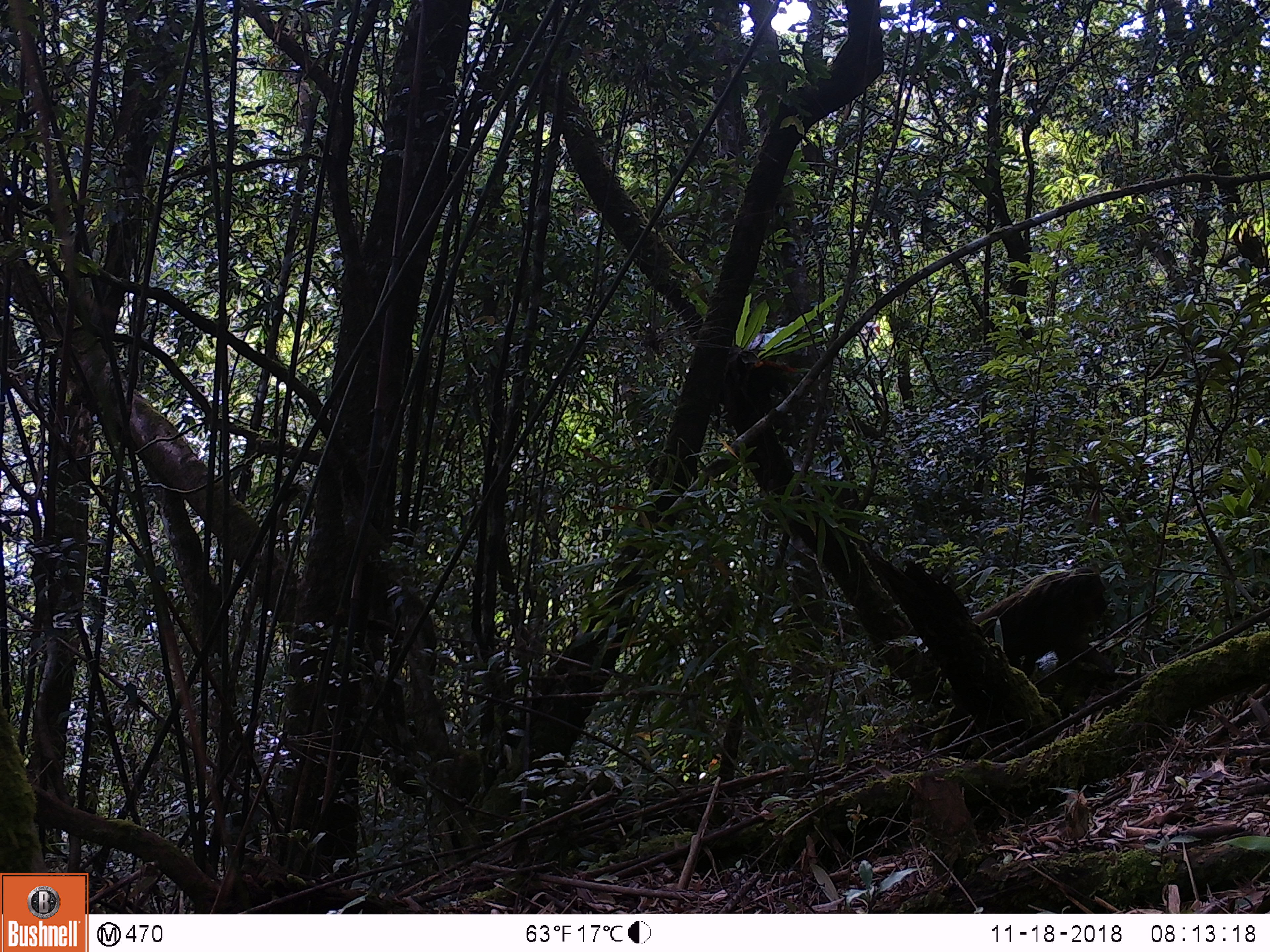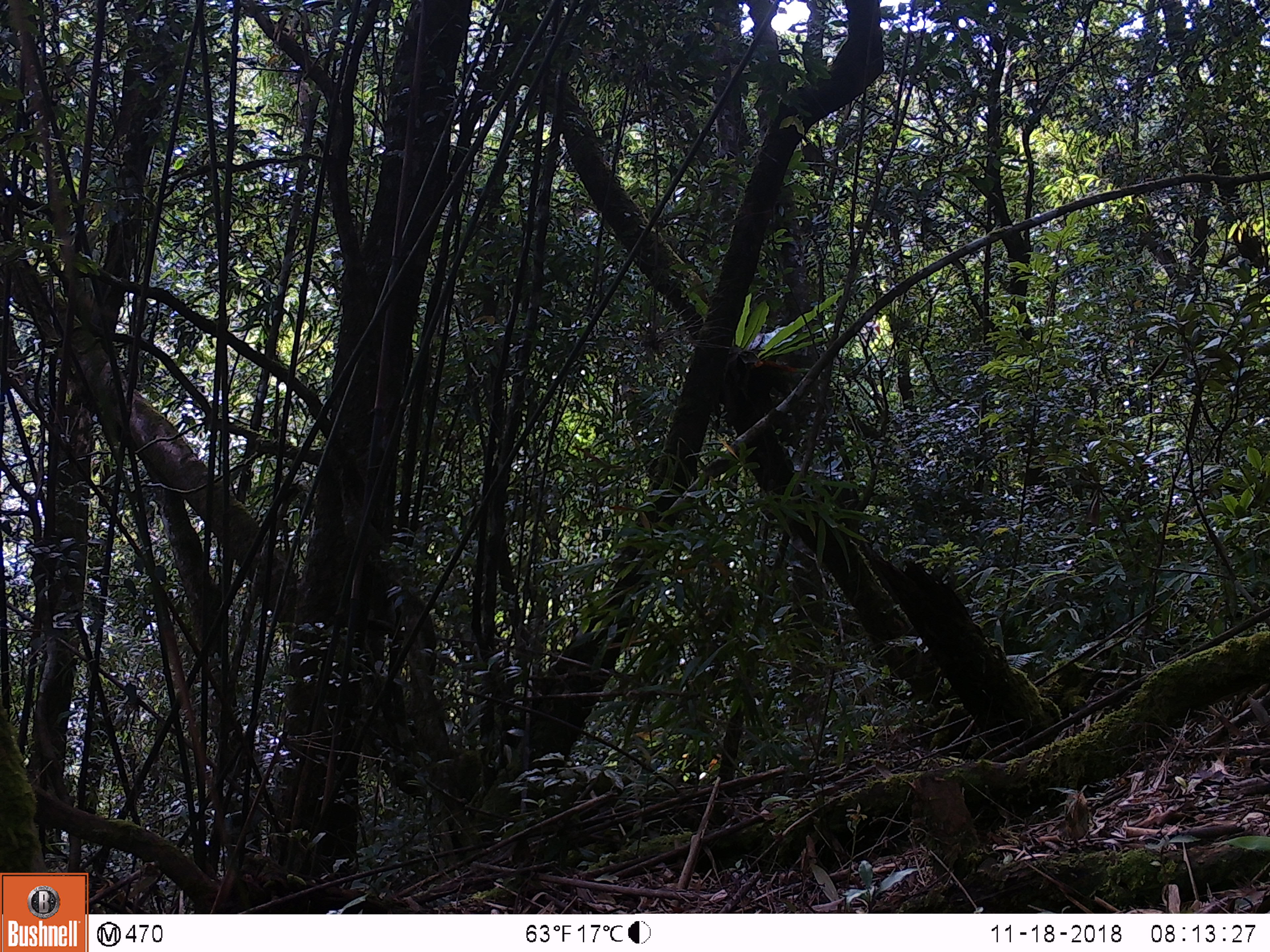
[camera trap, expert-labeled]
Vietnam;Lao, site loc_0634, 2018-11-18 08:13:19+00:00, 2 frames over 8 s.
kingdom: Animalia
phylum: Chordata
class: Mammalia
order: Primates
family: Cercopithecidae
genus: Macaca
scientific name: Macaca arctoides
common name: stump-tailed macaque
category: stump tailed macaque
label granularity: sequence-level